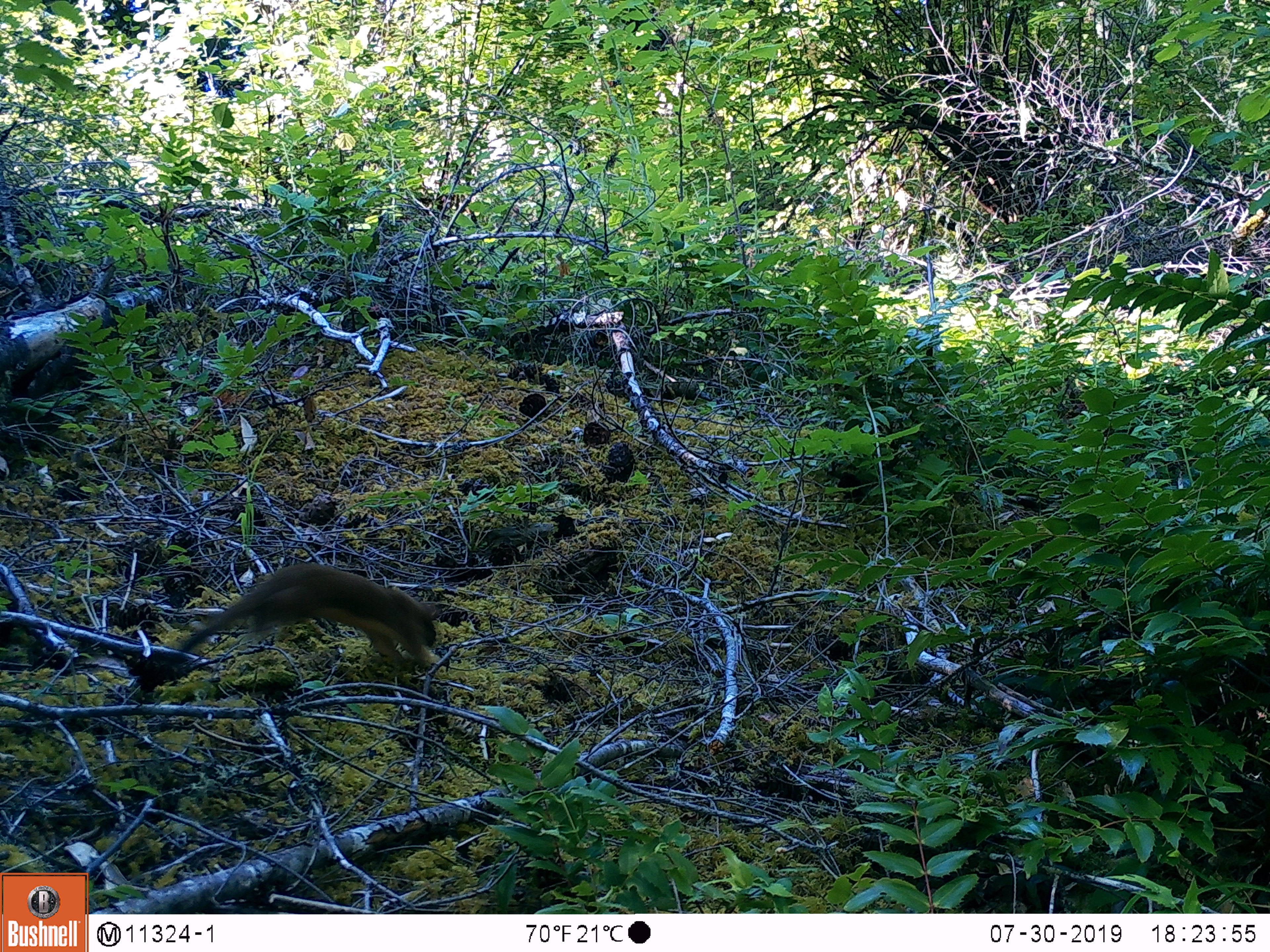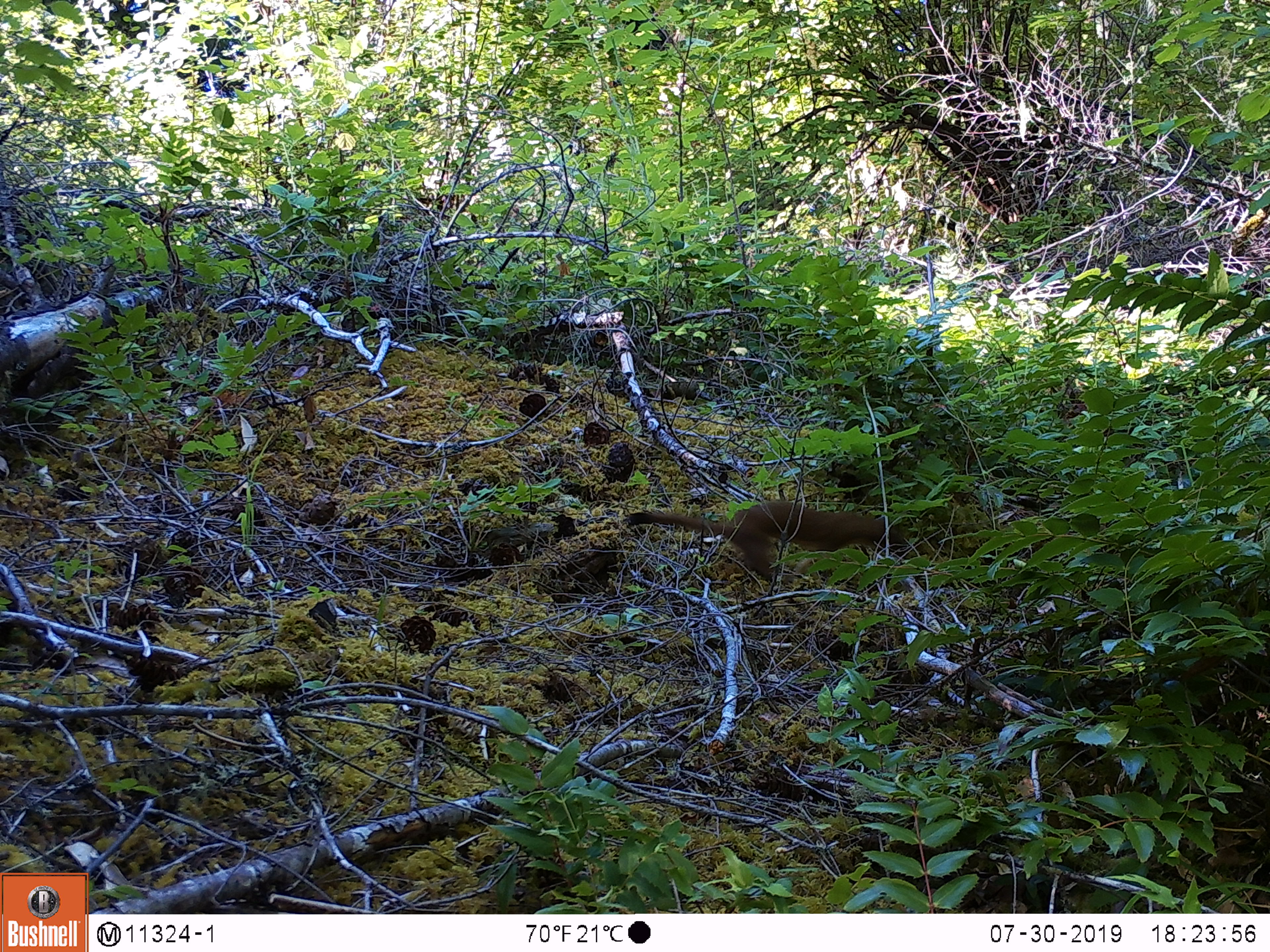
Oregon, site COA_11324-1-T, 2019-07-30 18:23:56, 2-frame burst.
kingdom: Animalia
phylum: Chordata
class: Mammalia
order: Carnivora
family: Mustelidae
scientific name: Mustelidae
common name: weasel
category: weasel family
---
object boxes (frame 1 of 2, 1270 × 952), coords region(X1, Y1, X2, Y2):
weasel family: region(174, 557, 445, 684)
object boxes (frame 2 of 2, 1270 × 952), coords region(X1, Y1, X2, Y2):
weasel family: region(614, 490, 916, 581)